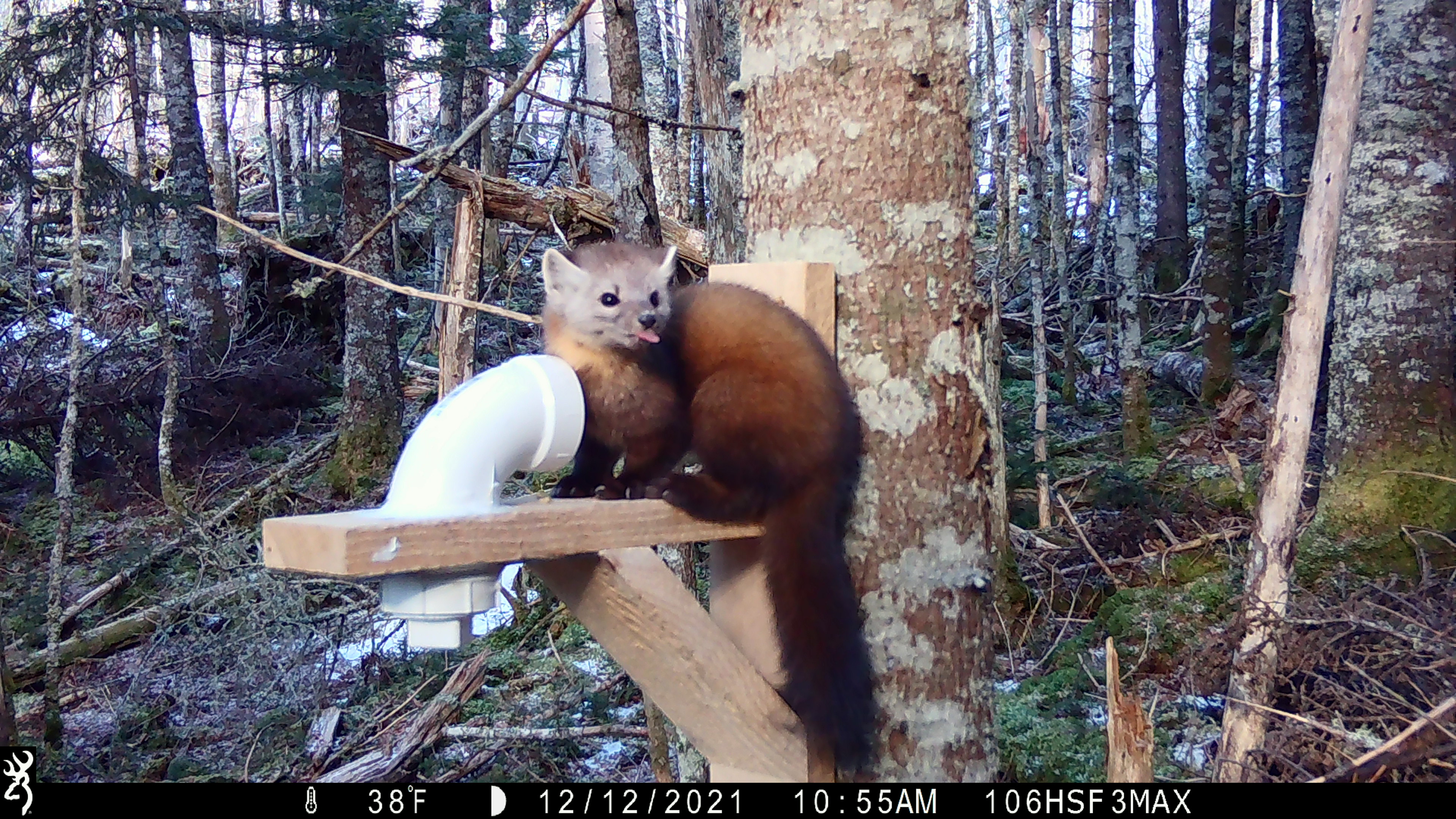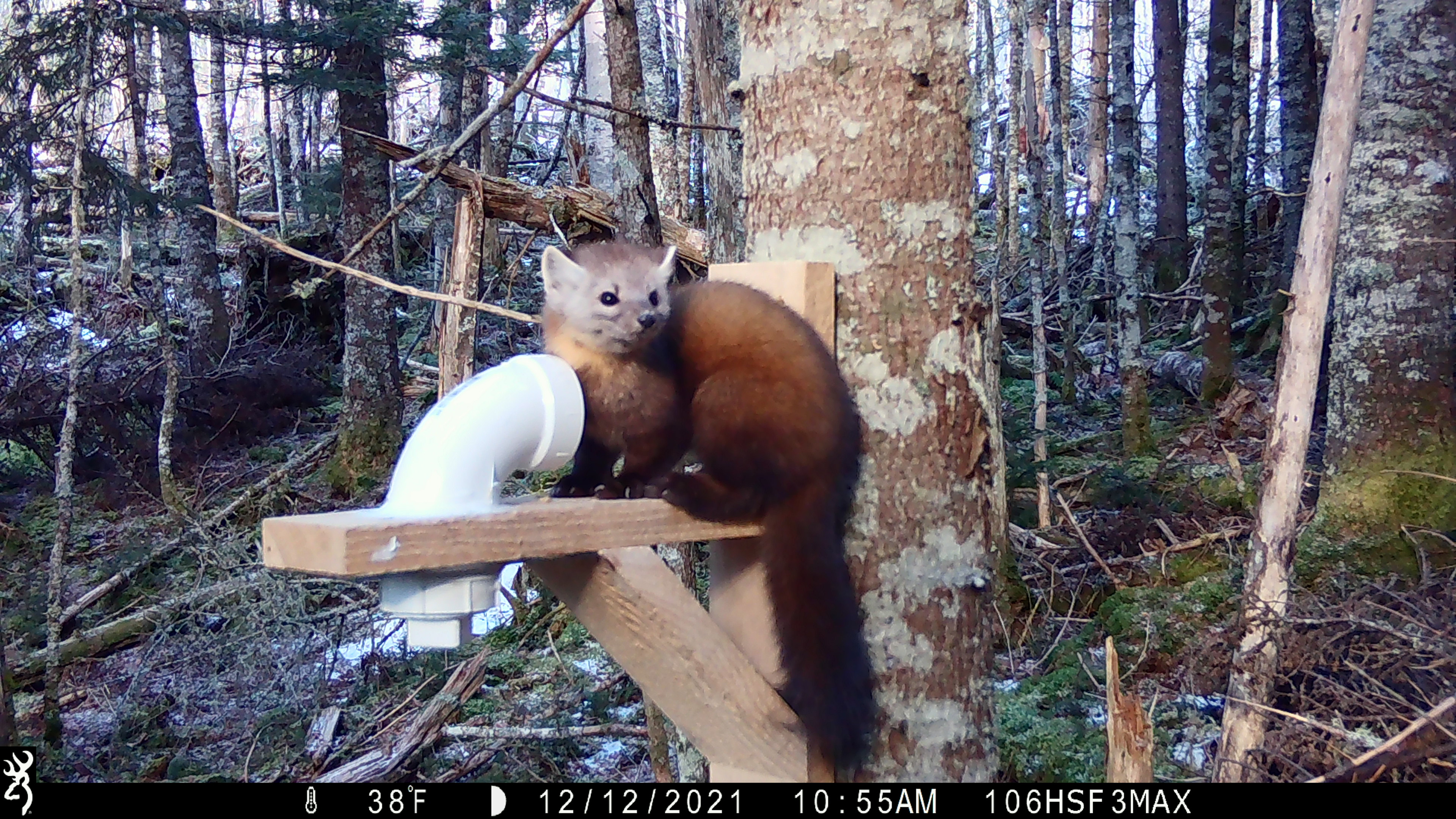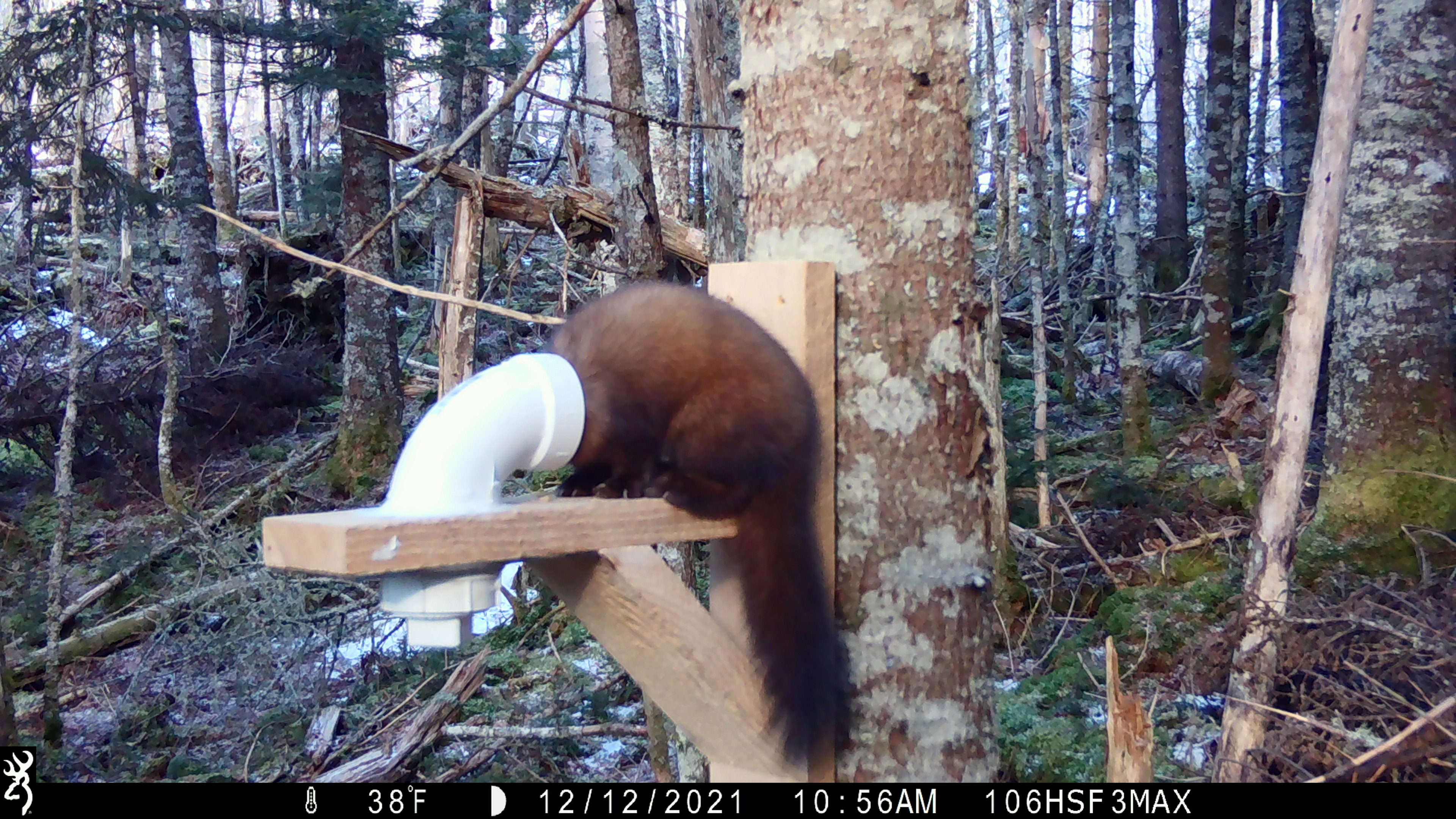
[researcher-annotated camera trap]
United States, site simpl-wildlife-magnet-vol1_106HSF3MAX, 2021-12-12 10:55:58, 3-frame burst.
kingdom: Animalia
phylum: Chordata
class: Mammalia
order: Carnivora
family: Mustelidae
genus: Martes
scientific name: Martes americana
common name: american marten